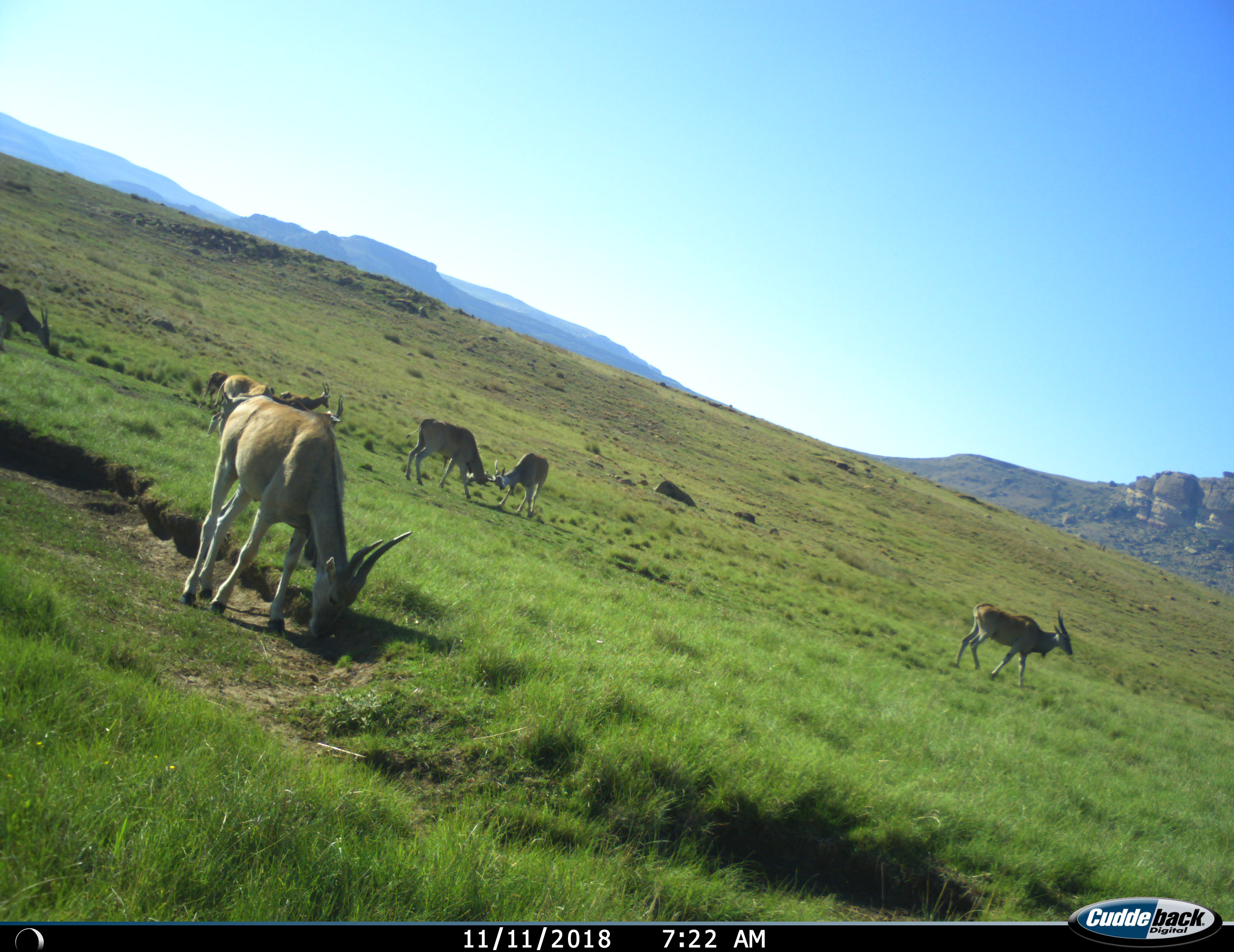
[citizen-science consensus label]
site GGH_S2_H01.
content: unidentified animal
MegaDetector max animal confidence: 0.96